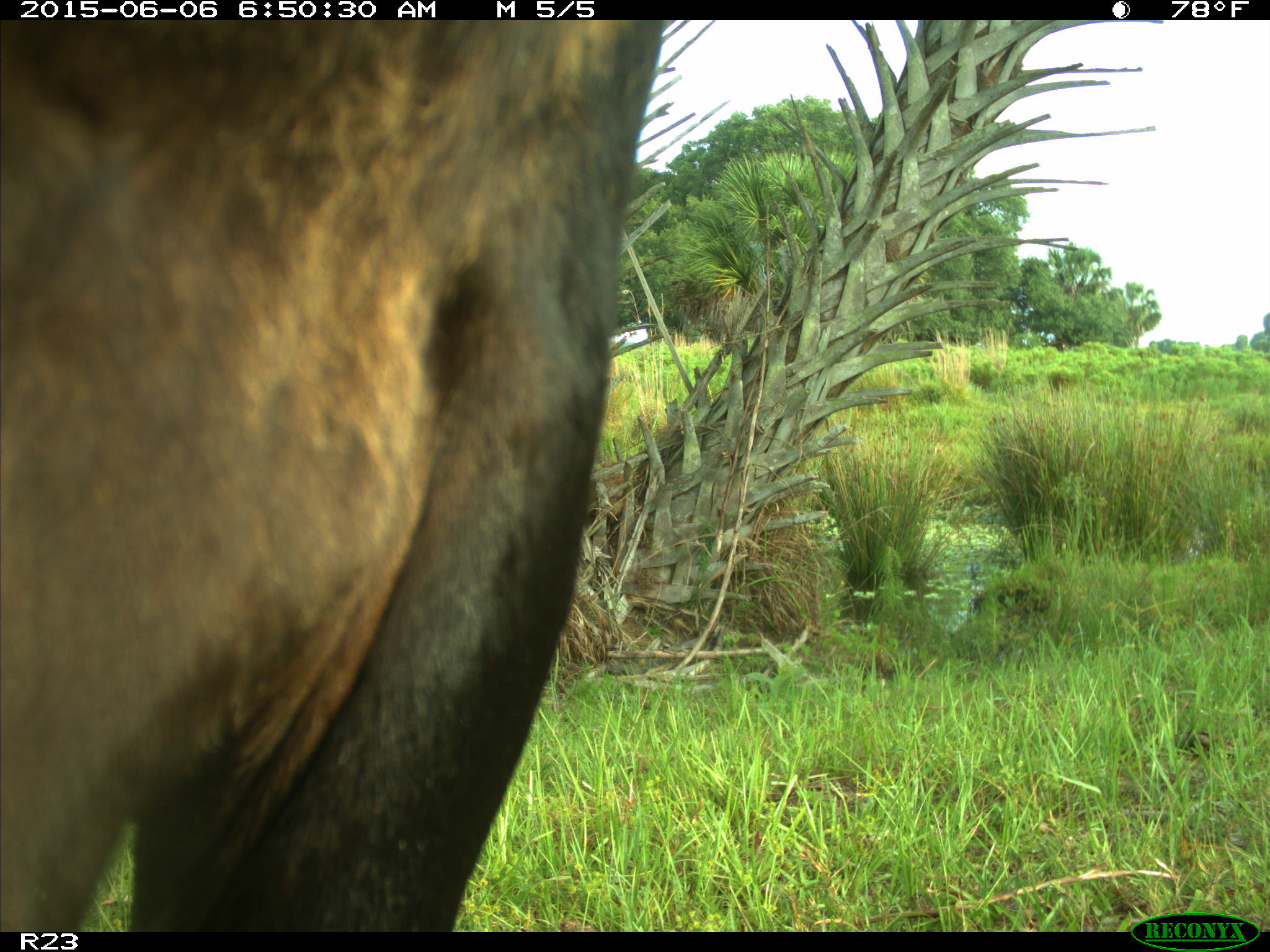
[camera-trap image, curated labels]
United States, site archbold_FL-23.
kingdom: Animalia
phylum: Chordata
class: Mammalia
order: Artiodactyla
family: Bovidae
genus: Bos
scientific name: Bos taurus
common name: domestic cow